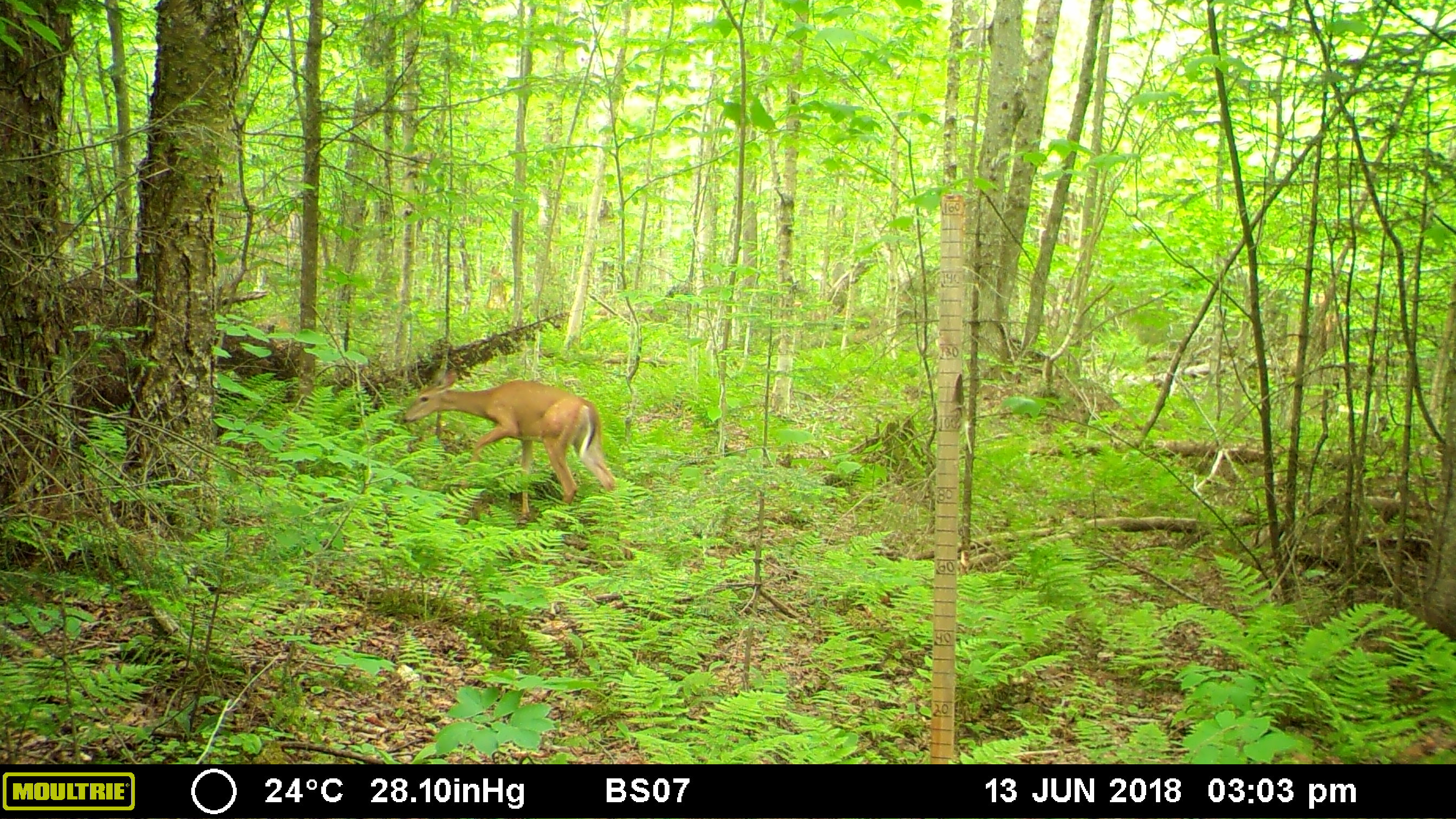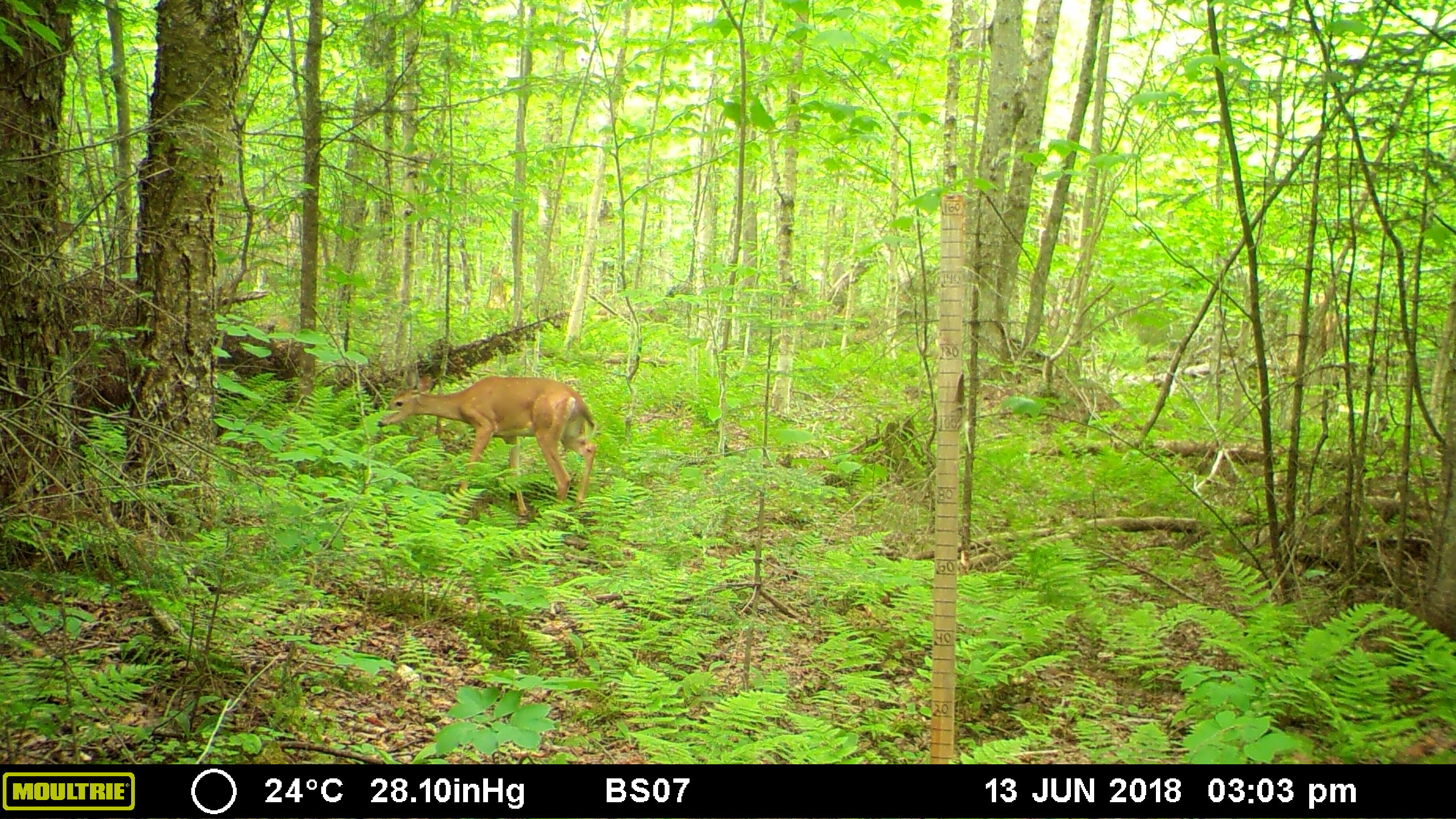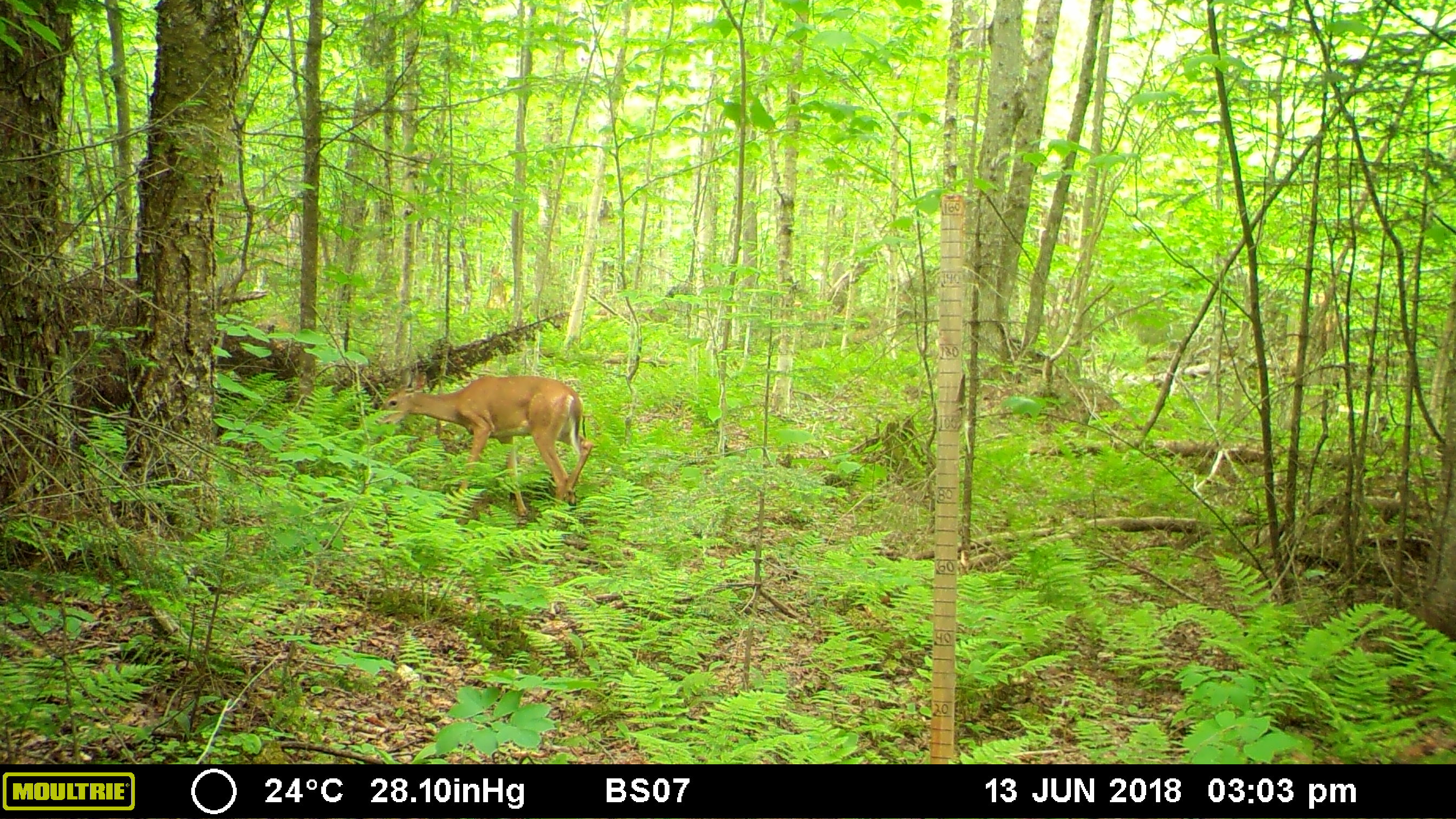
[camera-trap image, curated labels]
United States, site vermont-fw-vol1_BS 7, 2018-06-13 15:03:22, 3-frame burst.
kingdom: Animalia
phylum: Chordata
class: Mammalia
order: Artiodactyla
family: Cervidae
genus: Odocoileus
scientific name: Odocoileus virginianus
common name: white-tailed deer